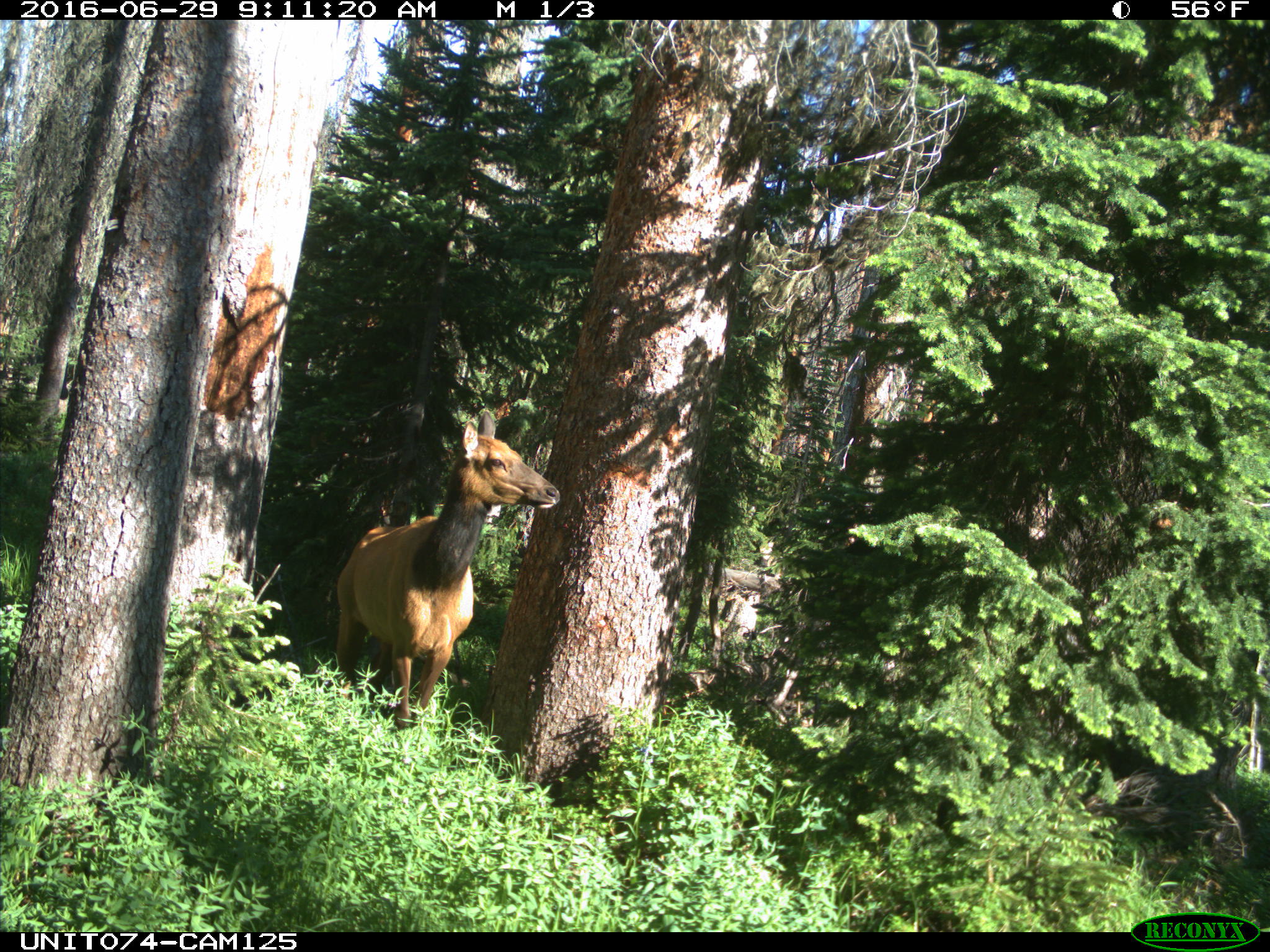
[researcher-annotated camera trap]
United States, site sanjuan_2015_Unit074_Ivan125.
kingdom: Animalia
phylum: Chordata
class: Mammalia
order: Artiodactyla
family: Cervidae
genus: Cervus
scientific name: Cervus elaphus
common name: red deer